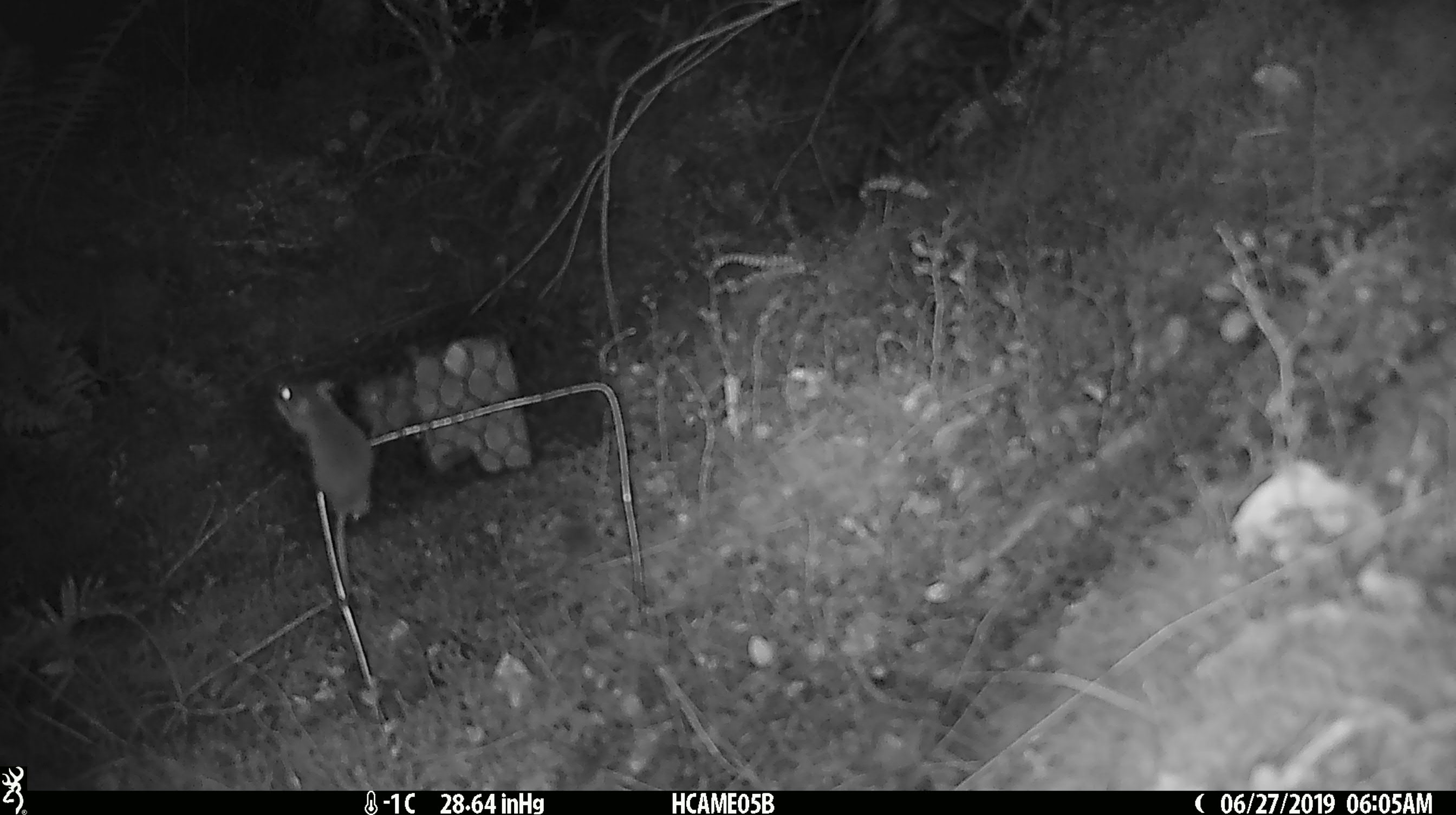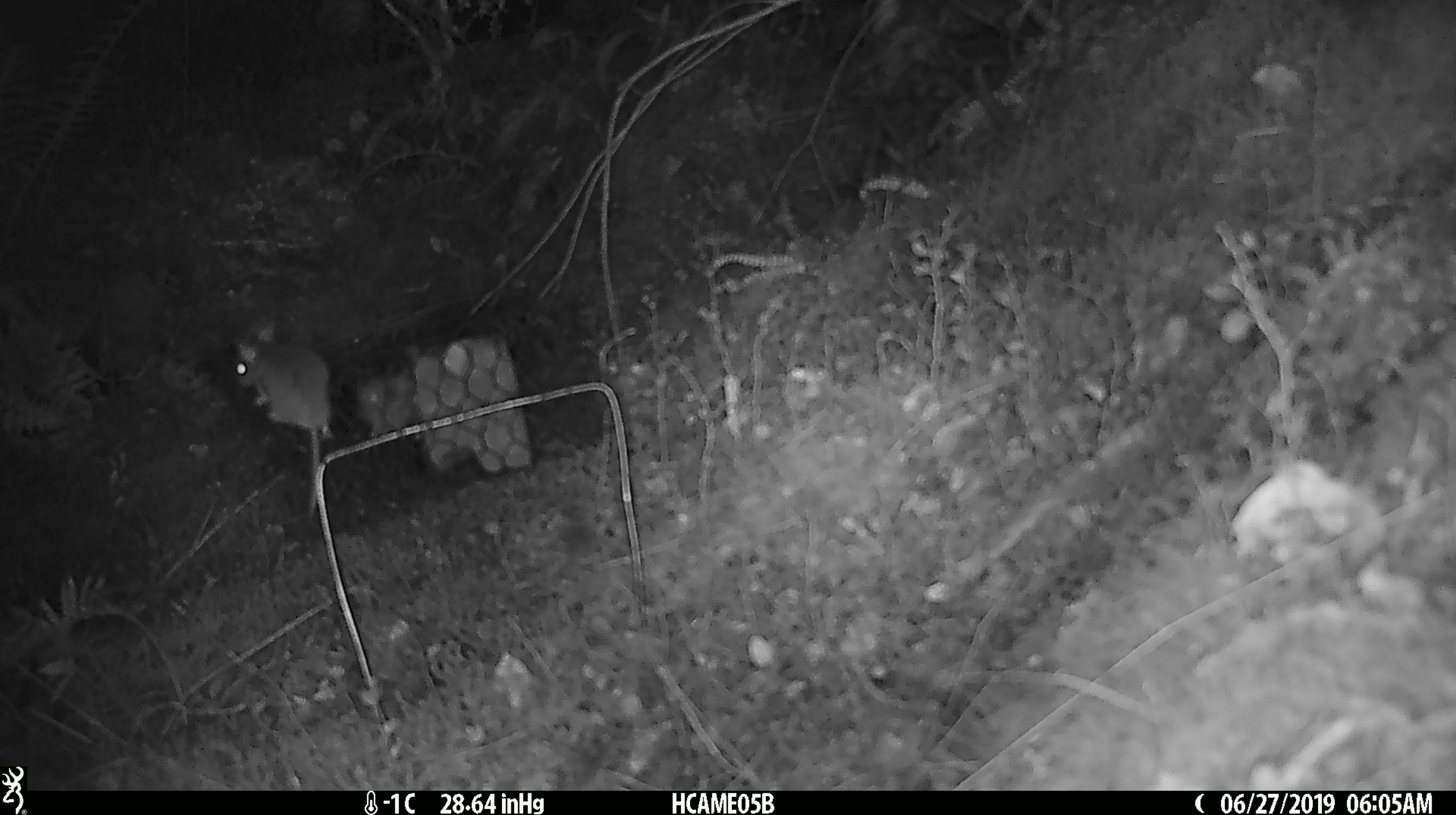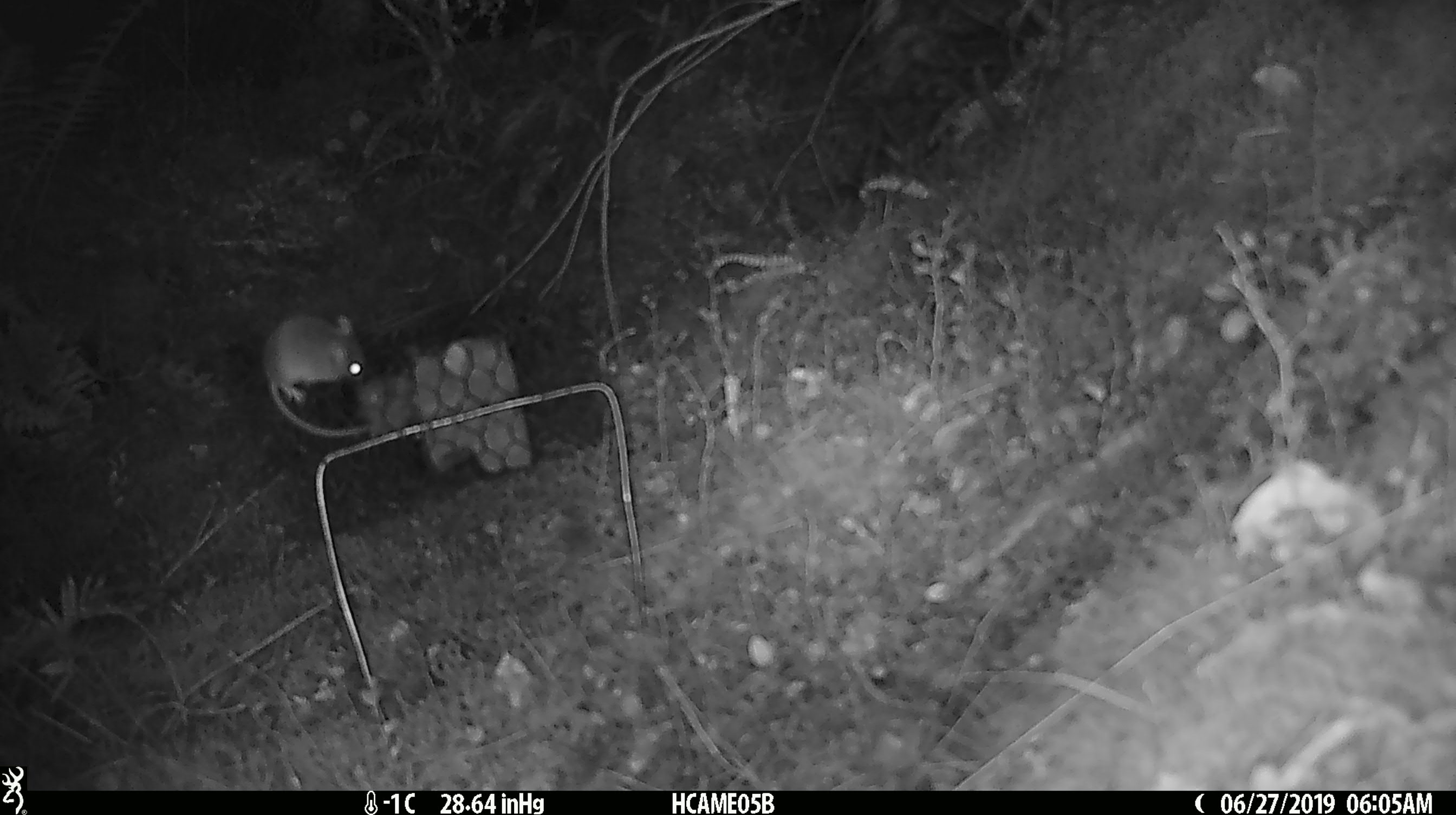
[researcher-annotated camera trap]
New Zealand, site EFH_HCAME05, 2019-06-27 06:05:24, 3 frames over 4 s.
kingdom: Animalia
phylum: Chordata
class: Mammalia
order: Rodentia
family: Muridae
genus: Mus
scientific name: Mus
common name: mouse